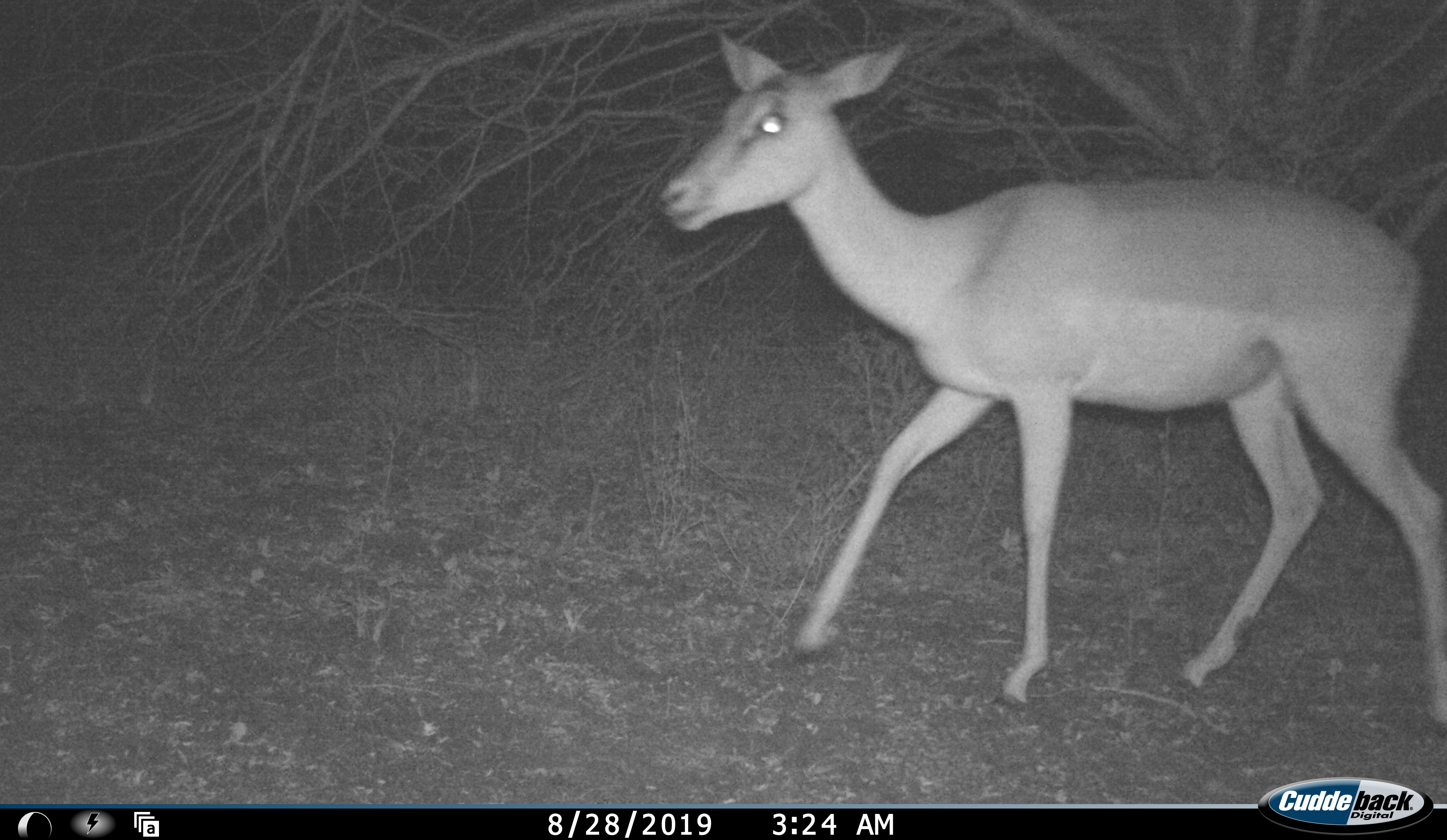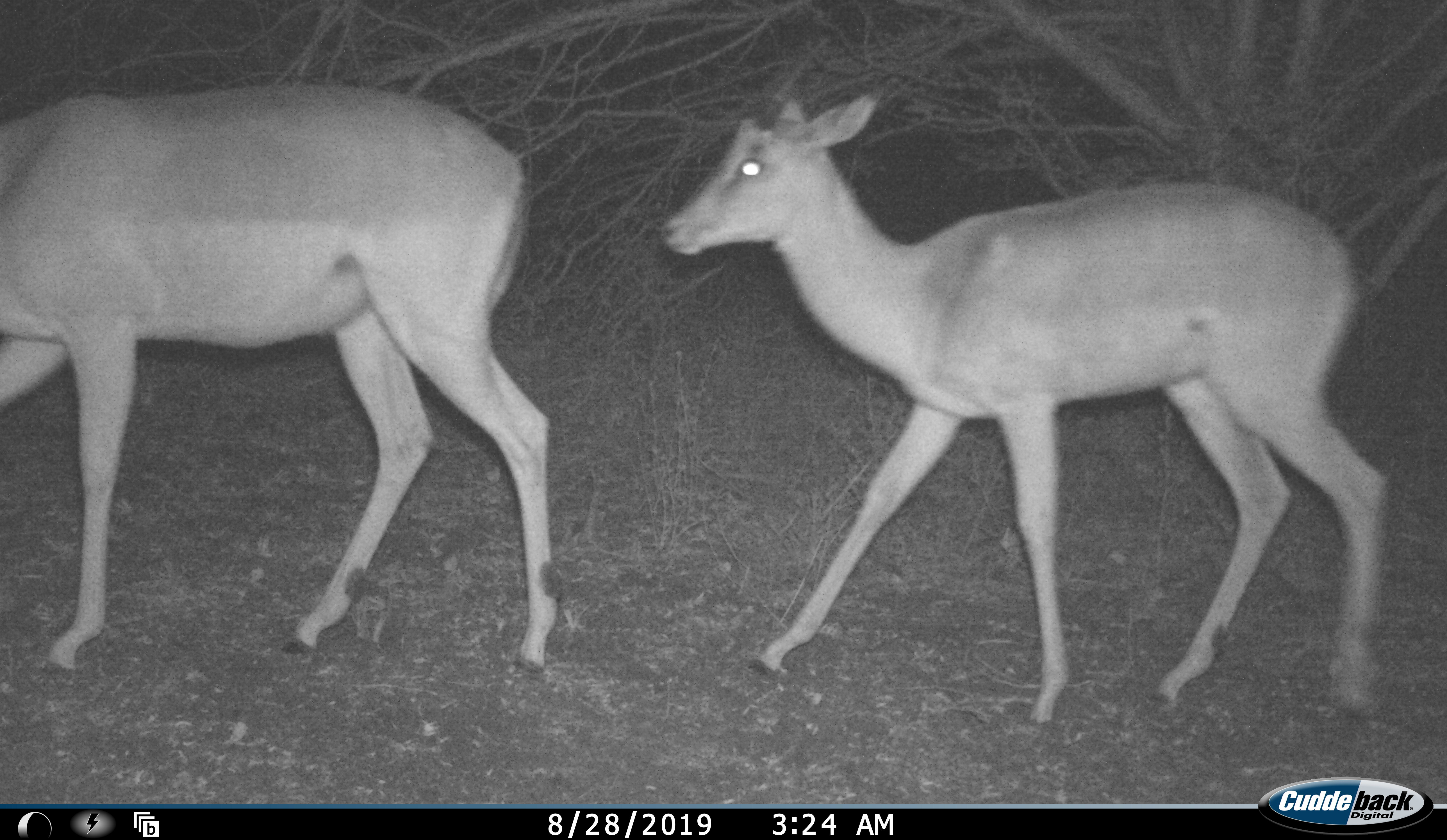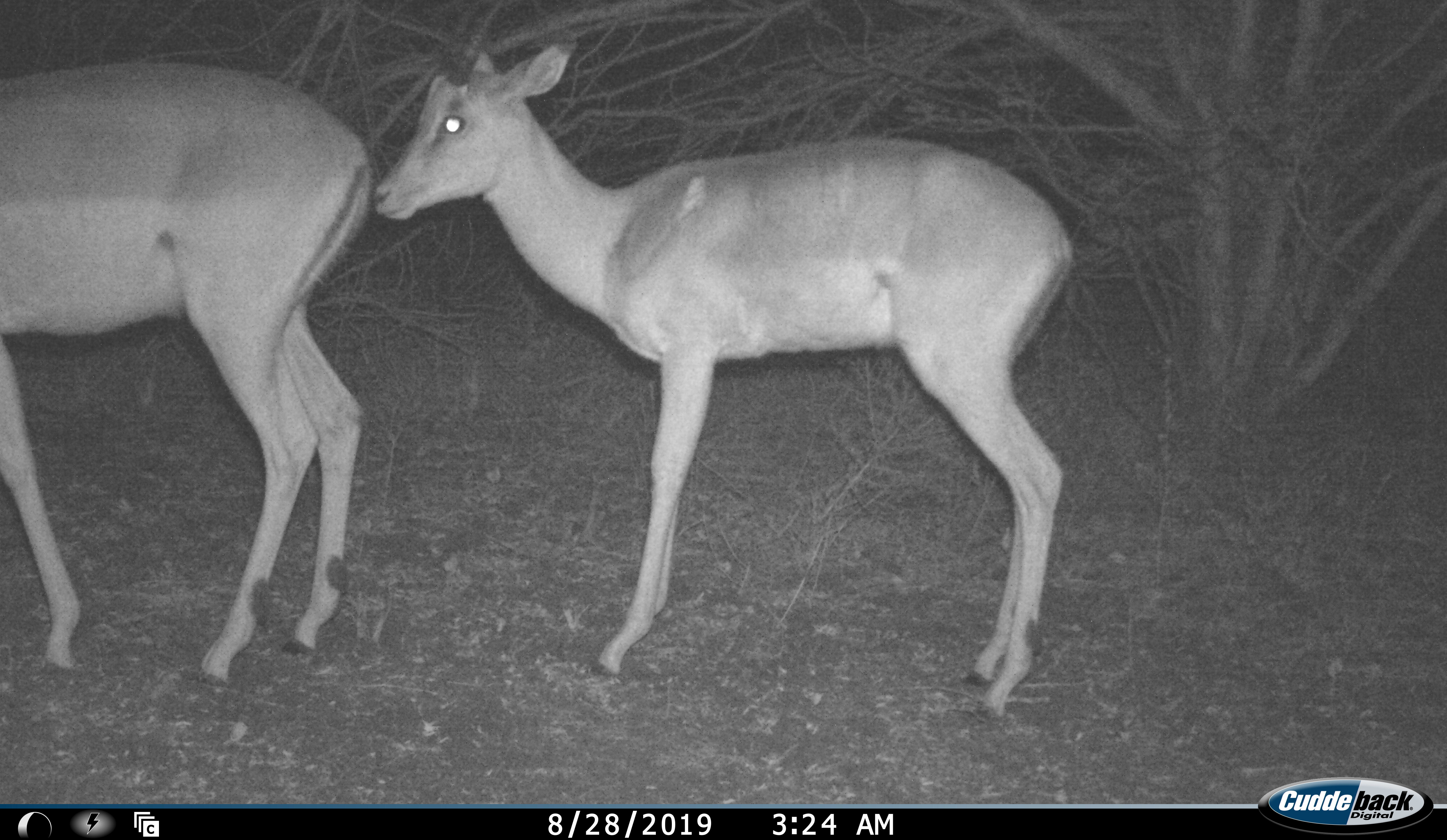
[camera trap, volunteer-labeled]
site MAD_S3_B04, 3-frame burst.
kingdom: Animalia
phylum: Chordata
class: Mammalia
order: Artiodactyla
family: Bovidae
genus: Aepyceros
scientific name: Aepyceros melampus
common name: impala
Impala (Aepyceros melampus), count 2. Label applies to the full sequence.